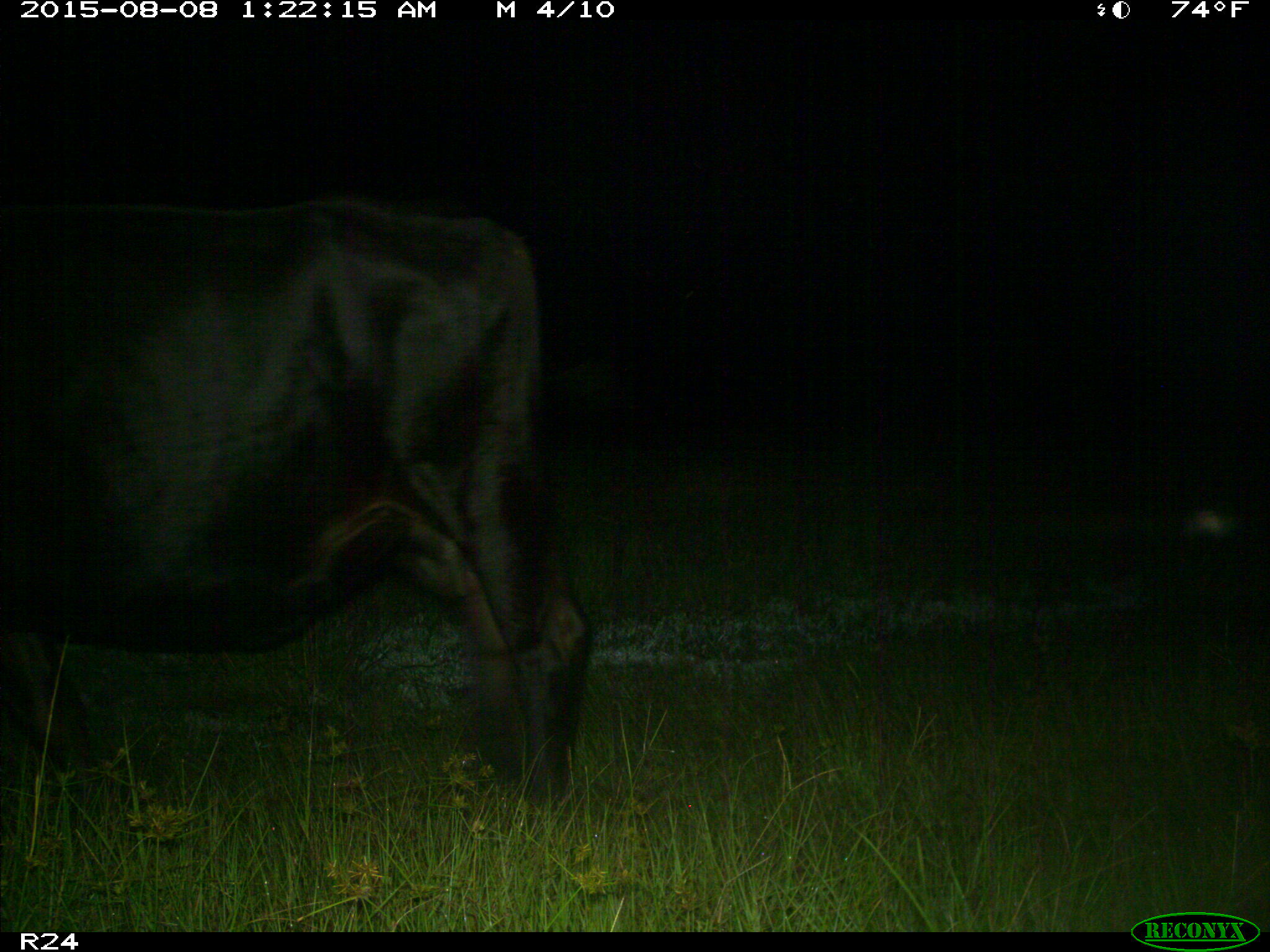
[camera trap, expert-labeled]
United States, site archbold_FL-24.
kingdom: Animalia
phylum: Chordata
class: Mammalia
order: Artiodactyla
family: Bovidae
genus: Bos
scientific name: Bos taurus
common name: domestic cow